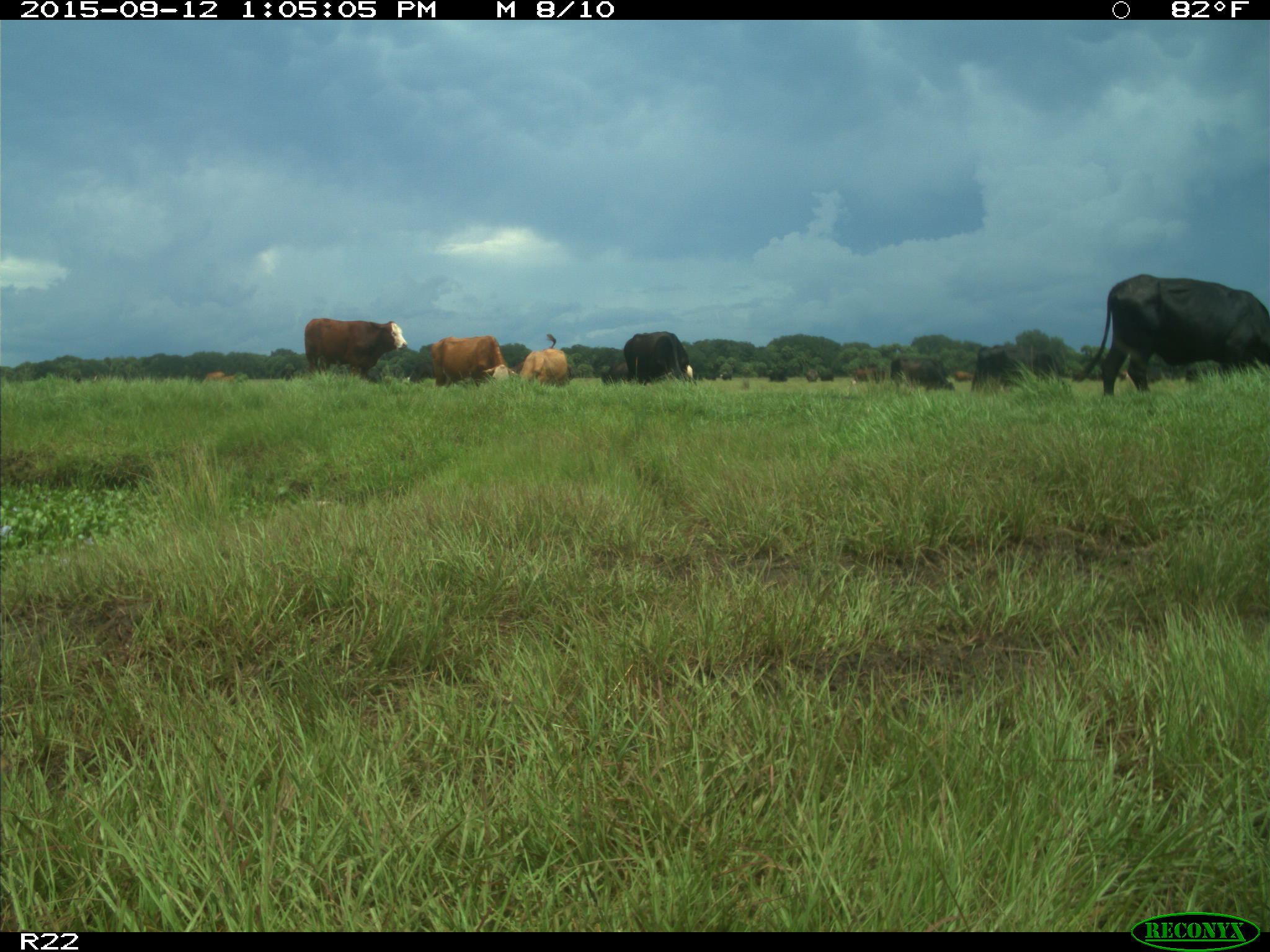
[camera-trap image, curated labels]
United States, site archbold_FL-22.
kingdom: Animalia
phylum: Chordata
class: Mammalia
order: Artiodactyla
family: Bovidae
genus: Bos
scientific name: Bos taurus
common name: domestic cow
Bos taurus (domestic cow).